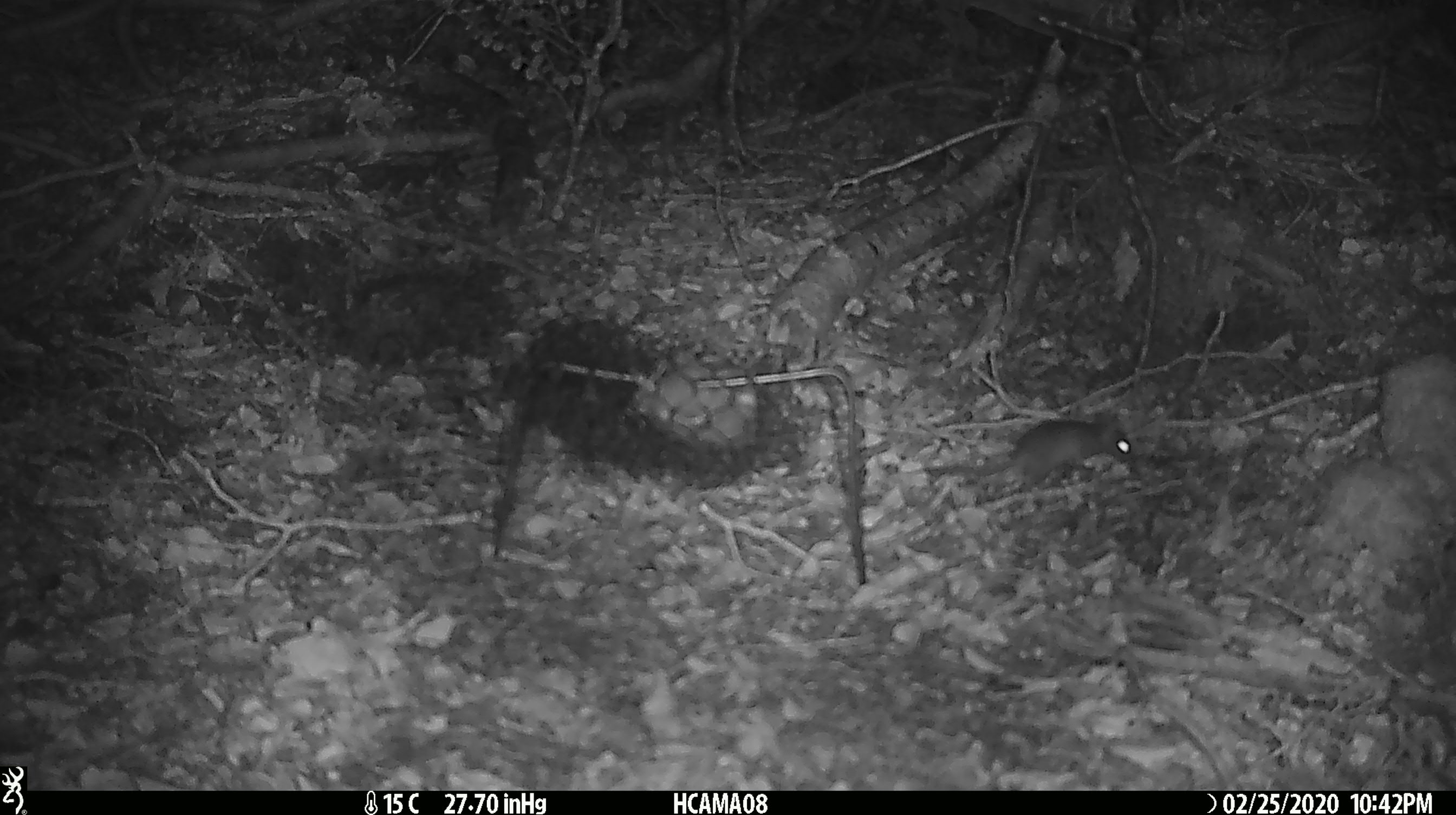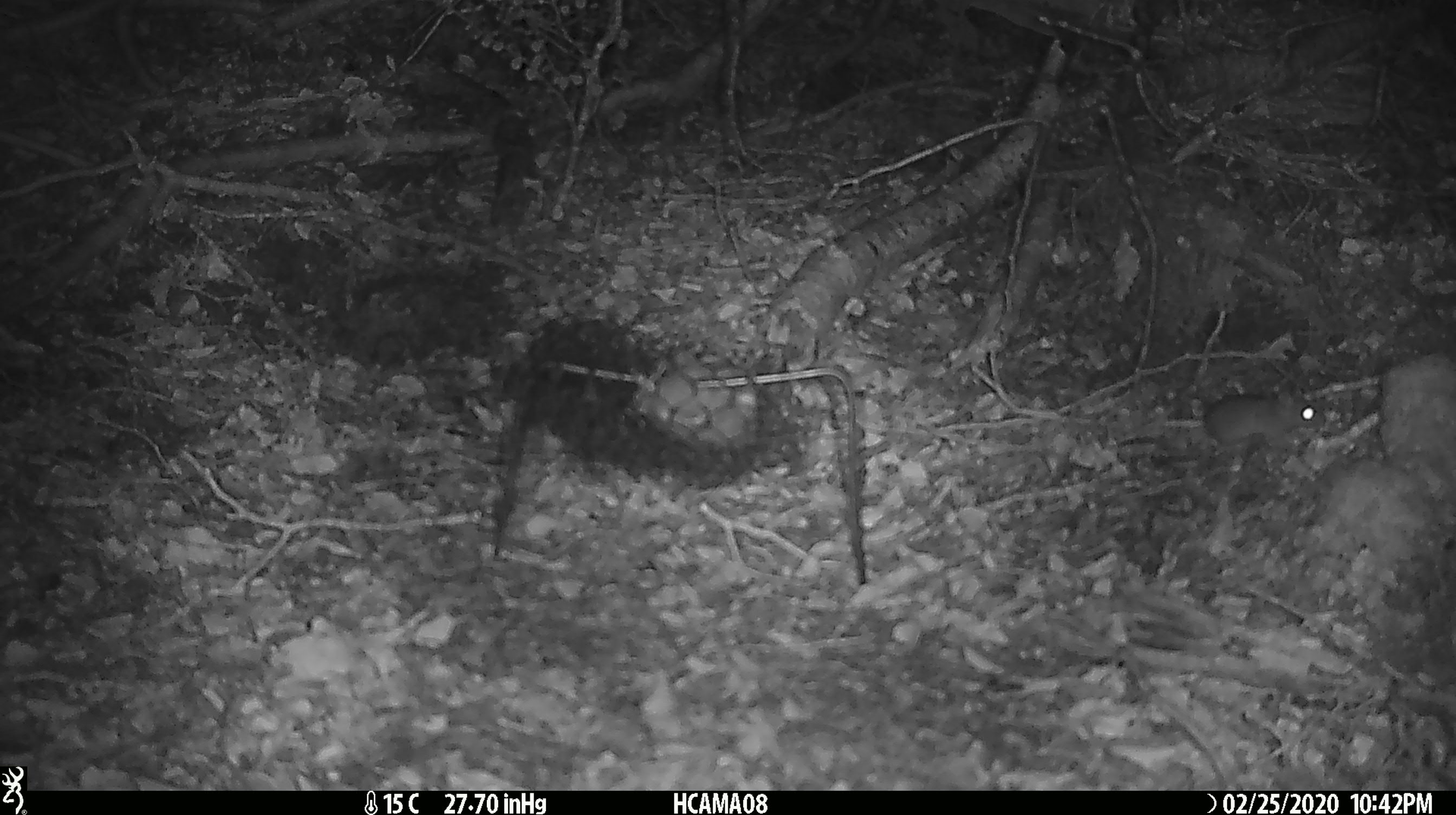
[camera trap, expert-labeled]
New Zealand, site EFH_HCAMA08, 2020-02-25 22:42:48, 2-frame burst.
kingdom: Animalia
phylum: Chordata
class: Mammalia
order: Rodentia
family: Muridae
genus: Mus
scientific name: Mus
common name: mouse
Mouse (Mus).